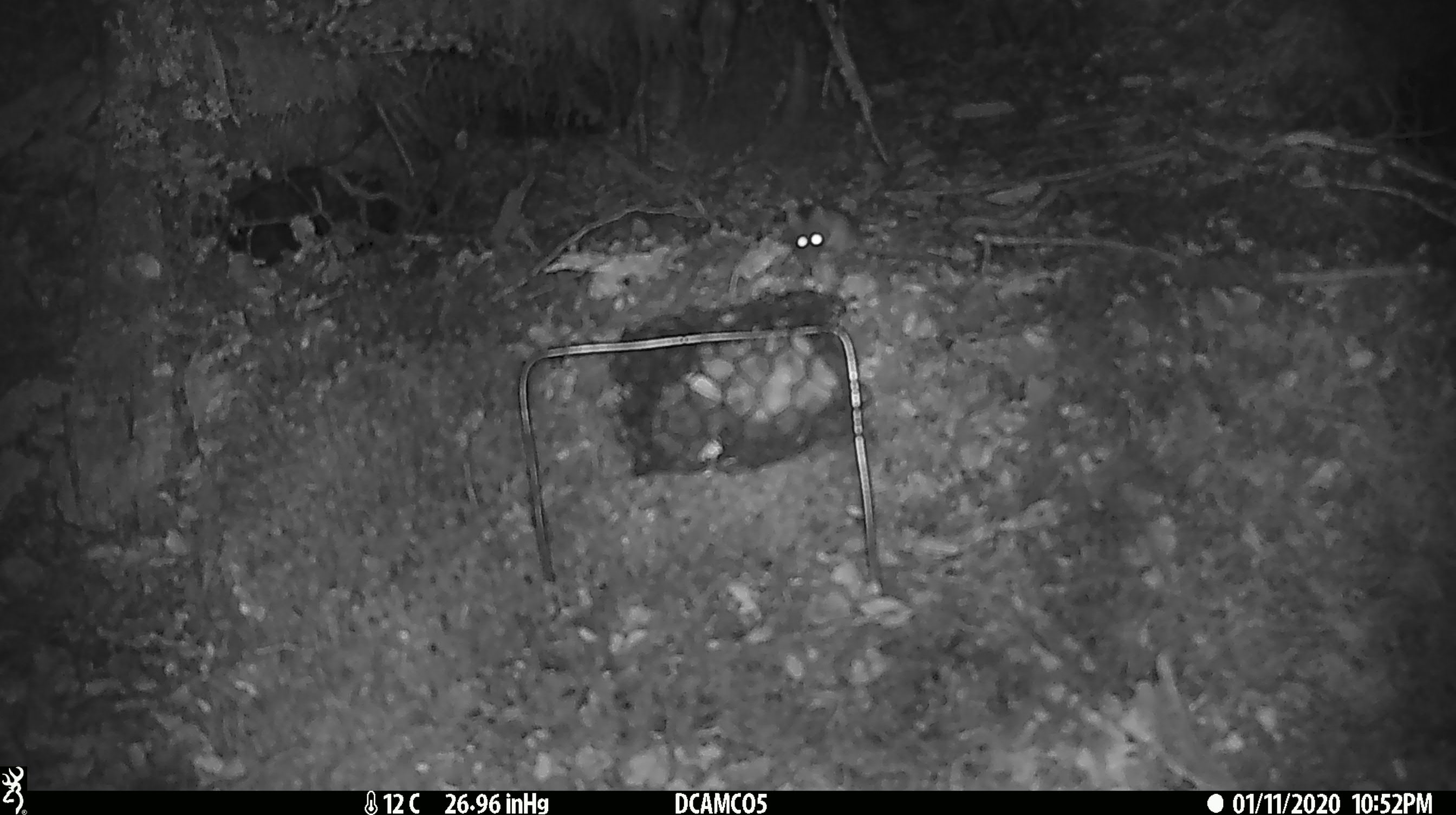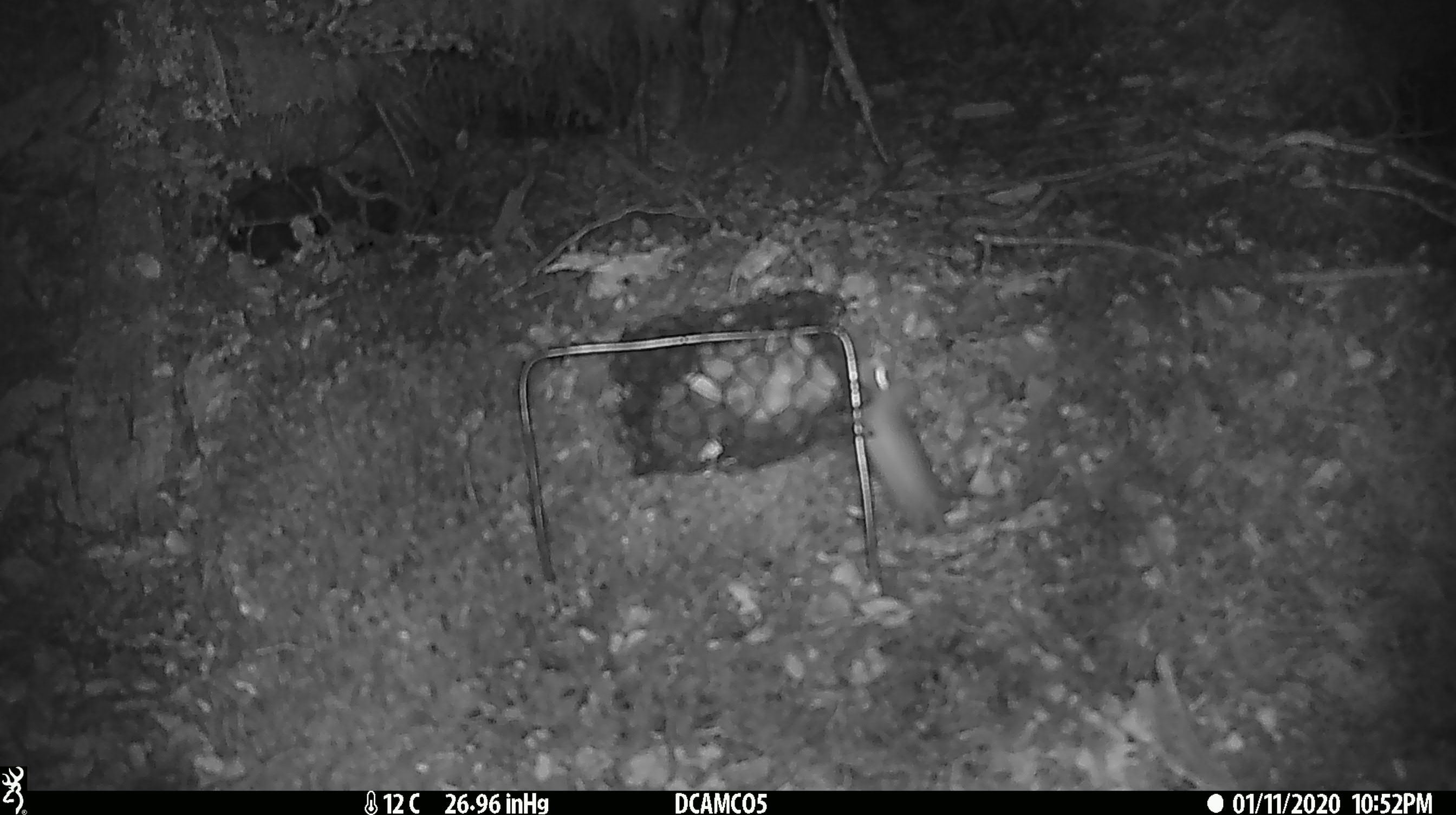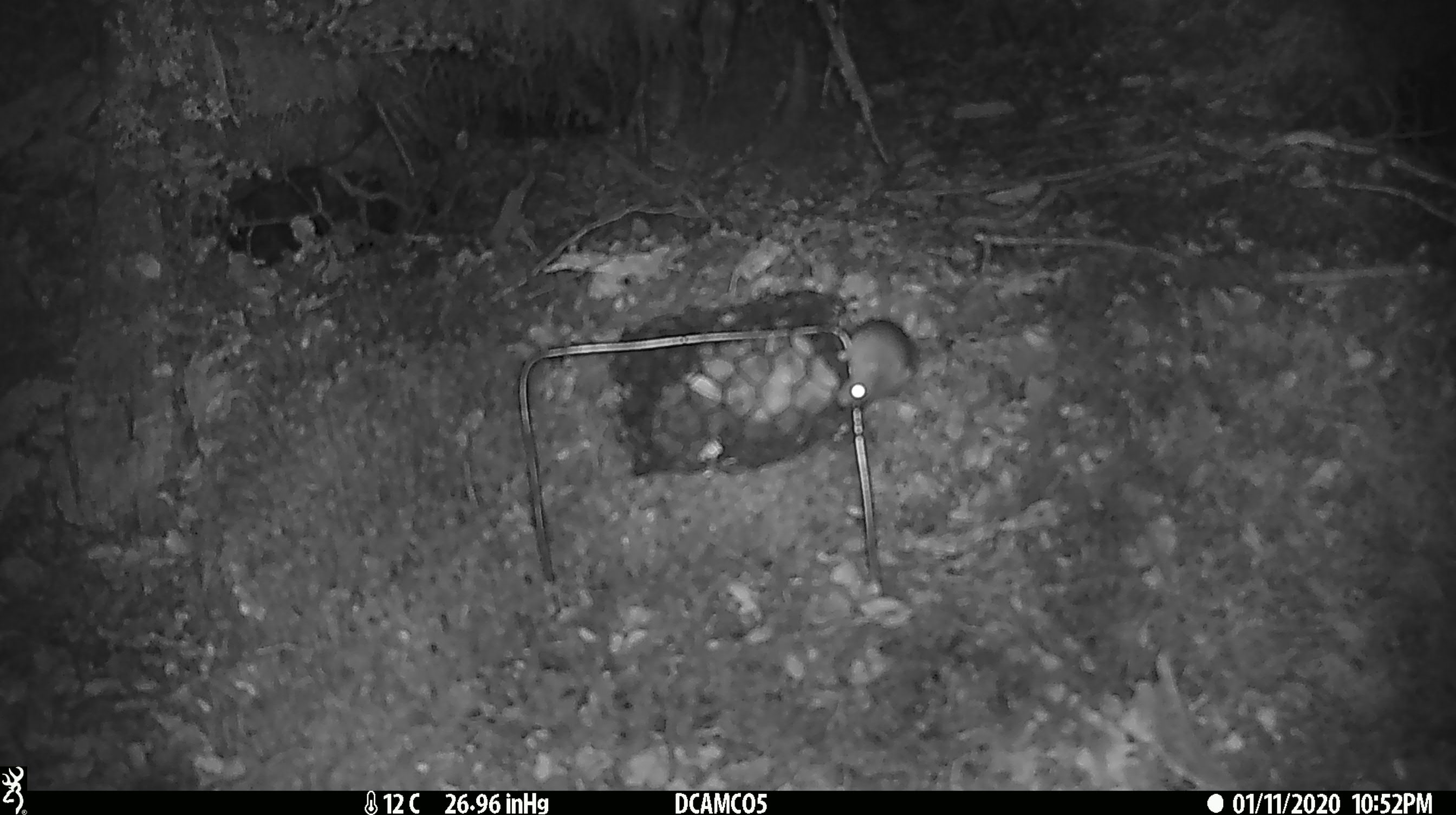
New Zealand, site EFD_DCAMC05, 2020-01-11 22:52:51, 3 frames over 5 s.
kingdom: Animalia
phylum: Chordata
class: Mammalia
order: Rodentia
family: Muridae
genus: Mus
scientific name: Mus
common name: mouse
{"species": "mouse (Mus)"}